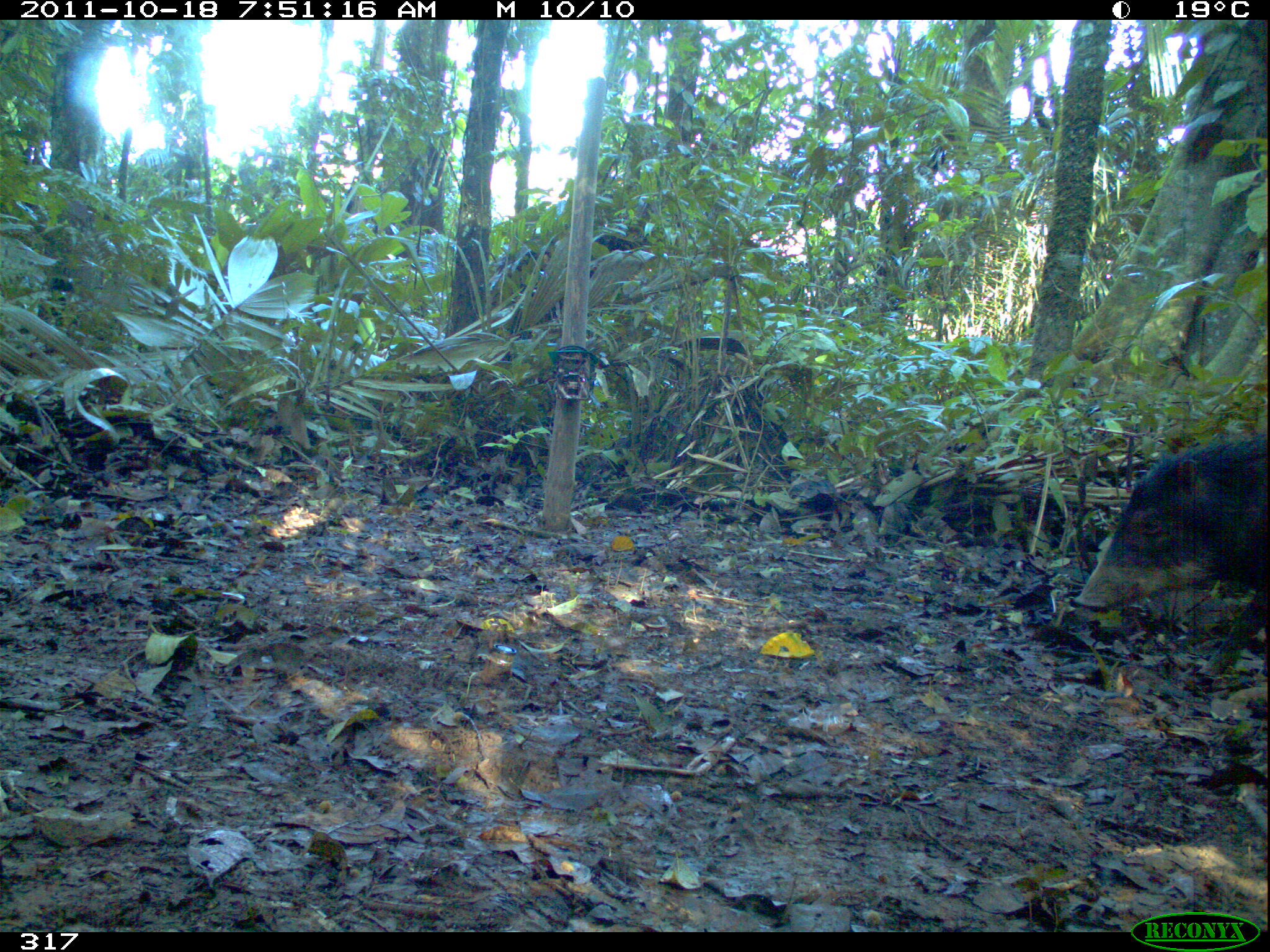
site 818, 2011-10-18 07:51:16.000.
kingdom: Animalia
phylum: Chordata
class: Mammalia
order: Artiodactyla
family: Tayassuidae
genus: Tayassu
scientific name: Tayassu pecari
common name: white-lipped peccary